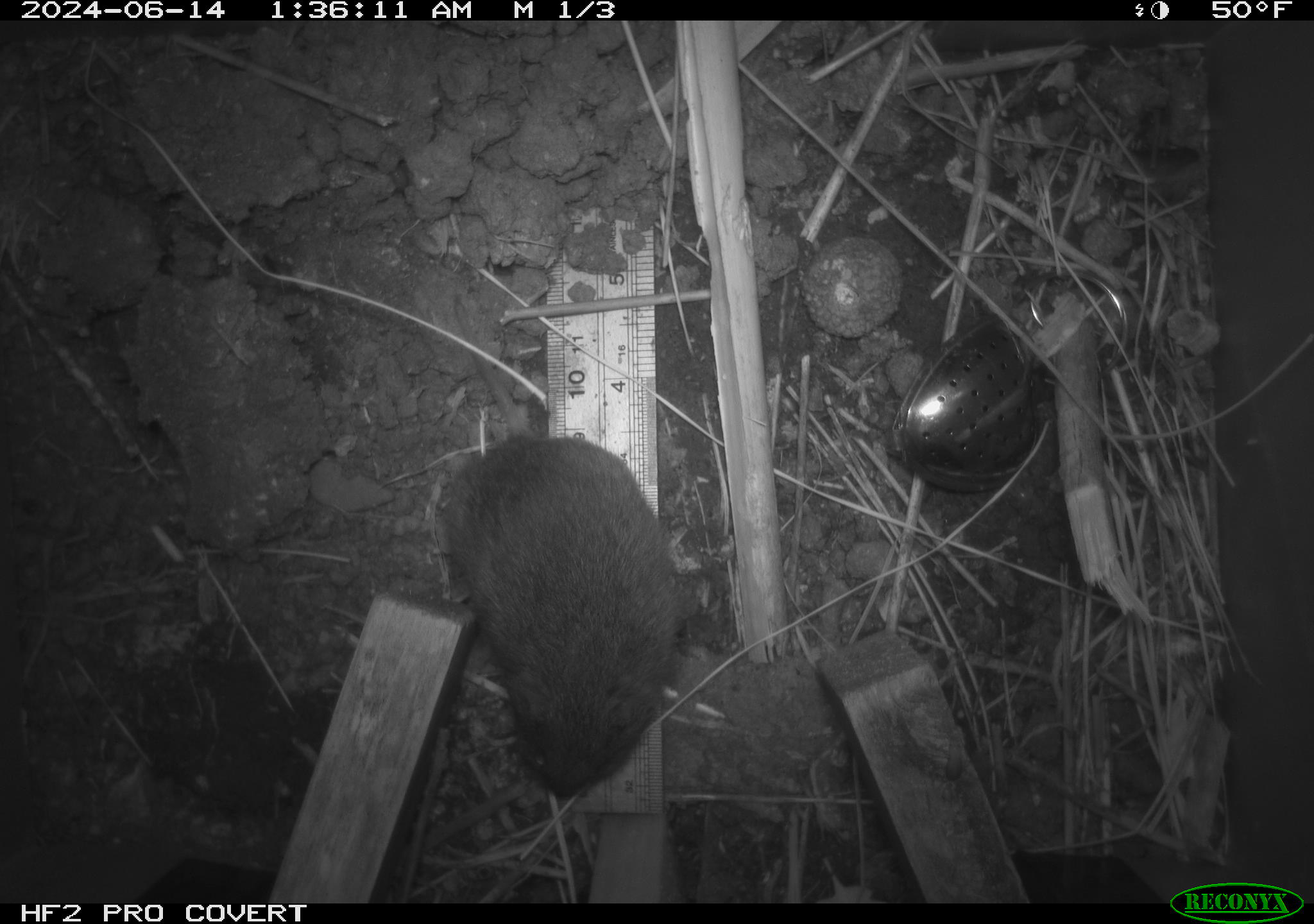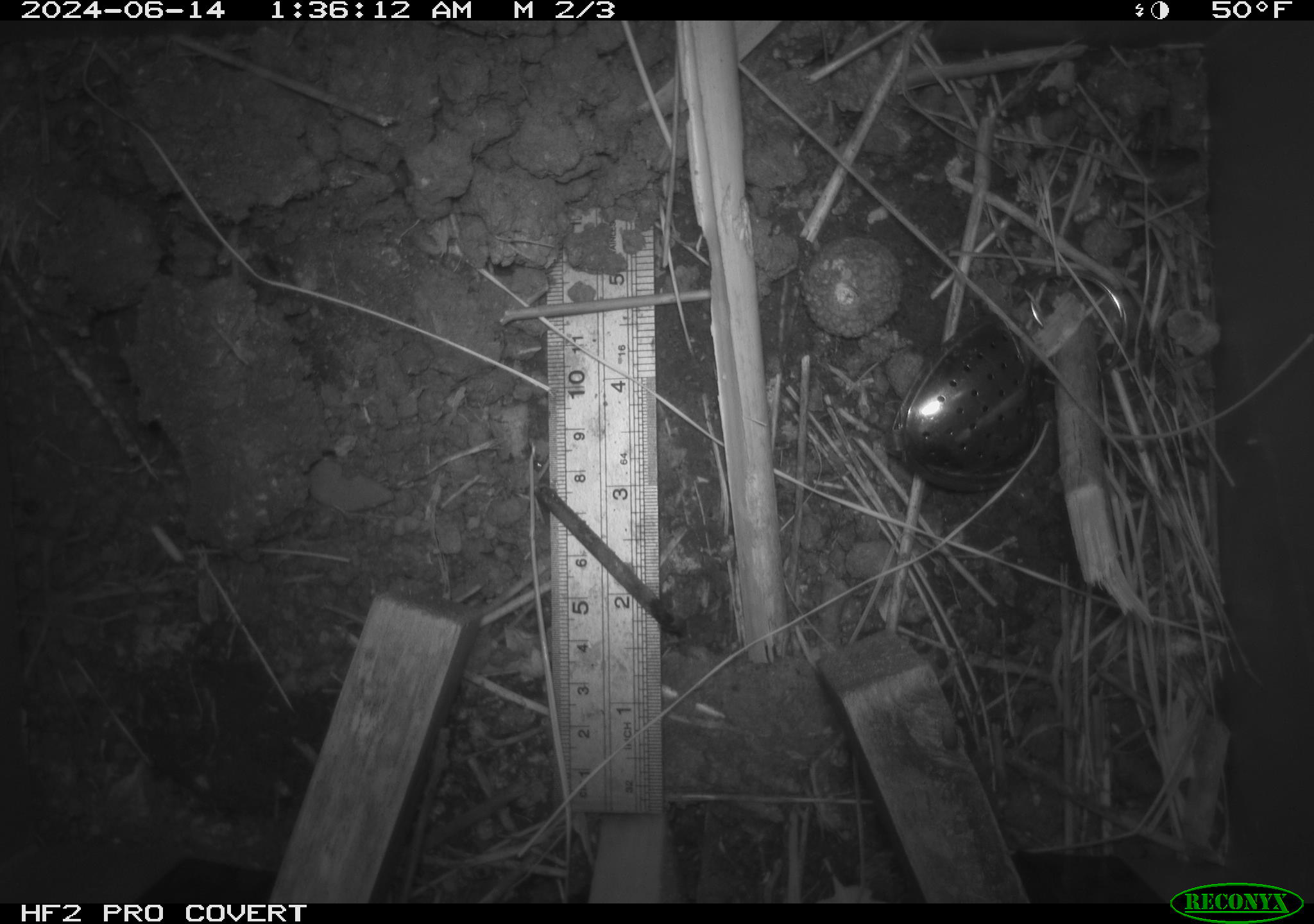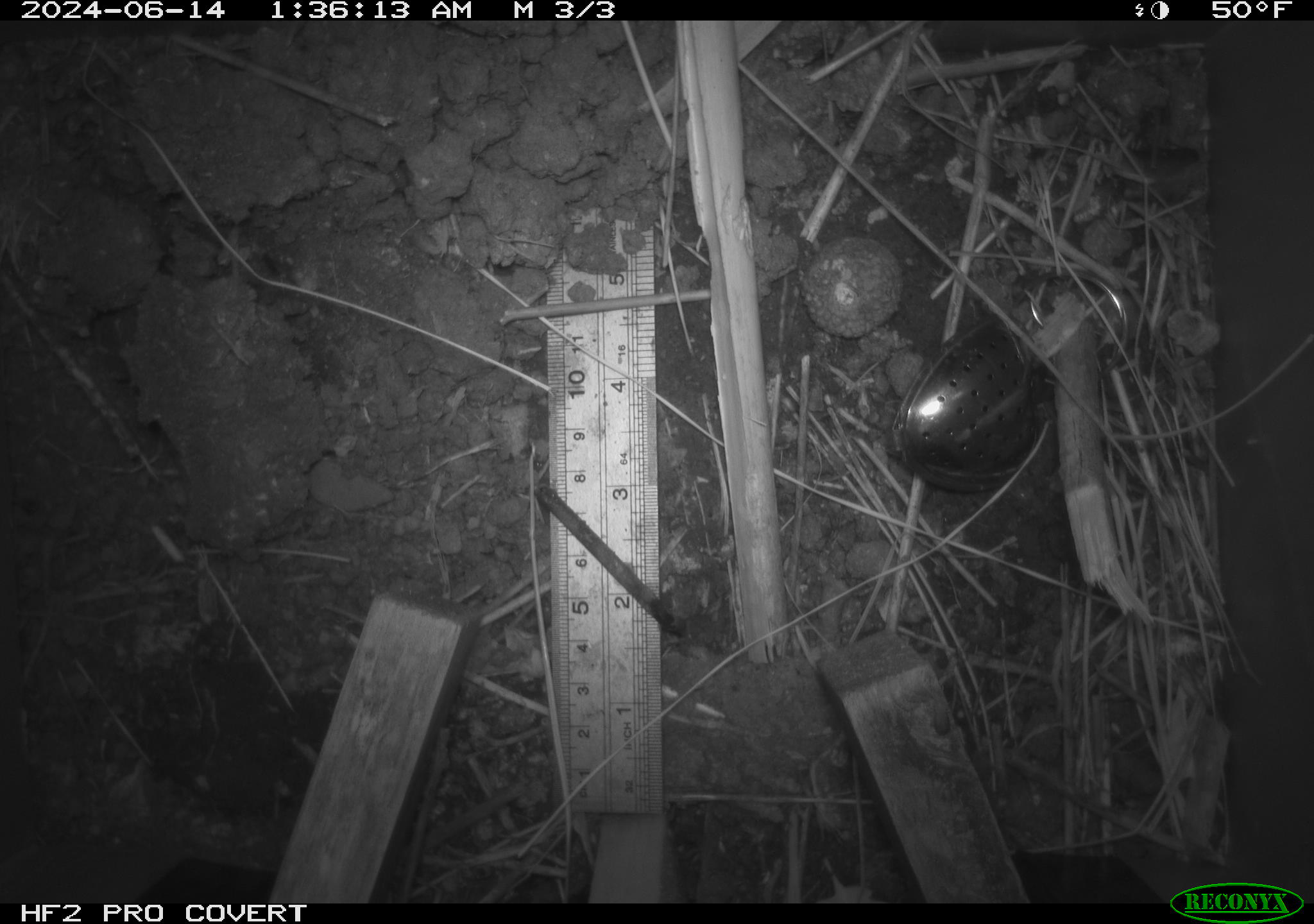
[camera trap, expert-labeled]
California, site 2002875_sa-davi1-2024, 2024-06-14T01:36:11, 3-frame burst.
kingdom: Animalia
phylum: Chordata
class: Mammalia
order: Rodentia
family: Cricetidae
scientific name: Arvicolinae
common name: voles, lemmings, and muskrats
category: arvicolinae subfamily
Arvicolinae subfamily (voles, lemmings, and muskrats) (Arvicolinae).